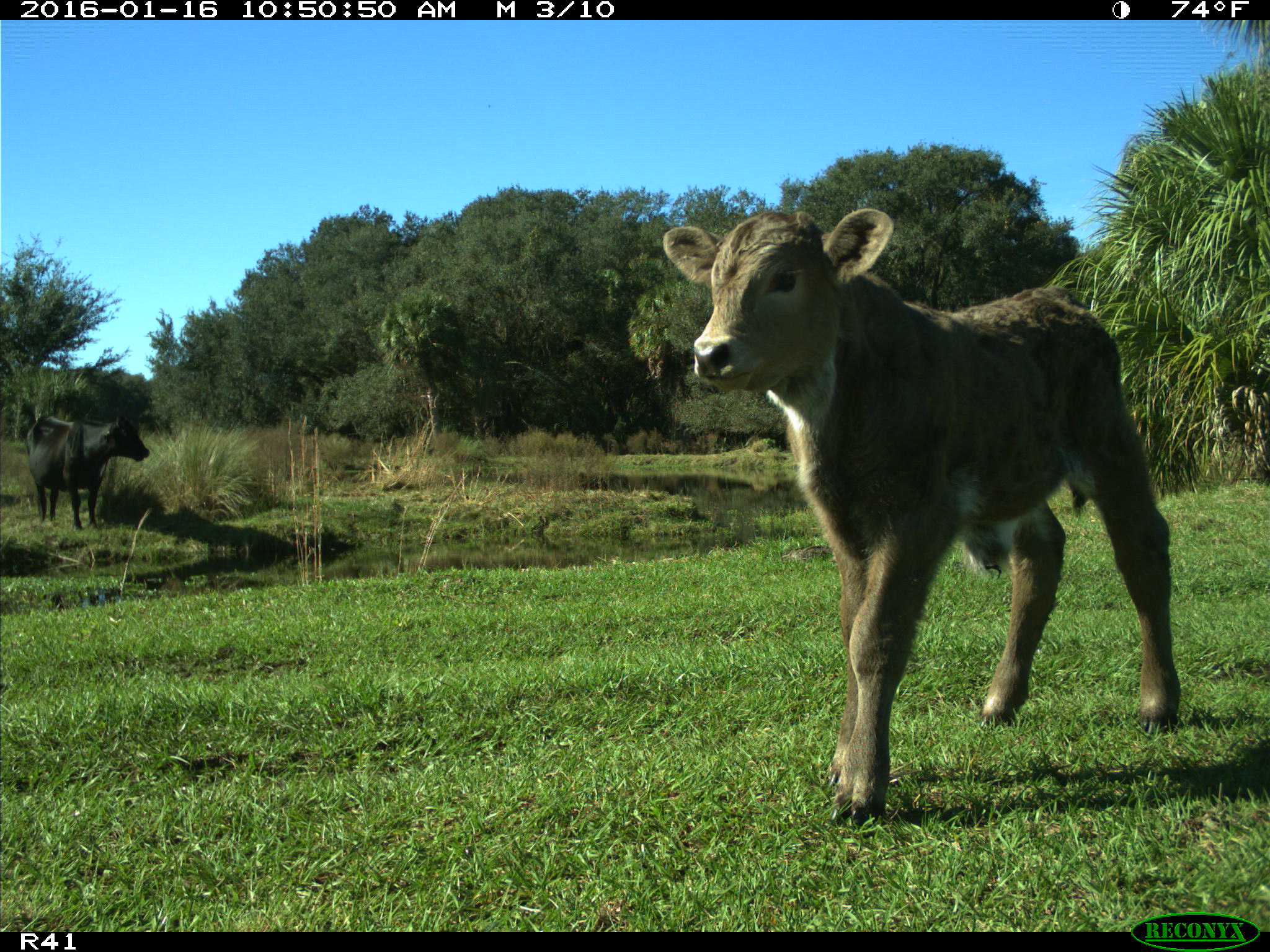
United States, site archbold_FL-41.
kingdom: Animalia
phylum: Chordata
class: Mammalia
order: Artiodactyla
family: Bovidae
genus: Bos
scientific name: Bos taurus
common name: domestic cow